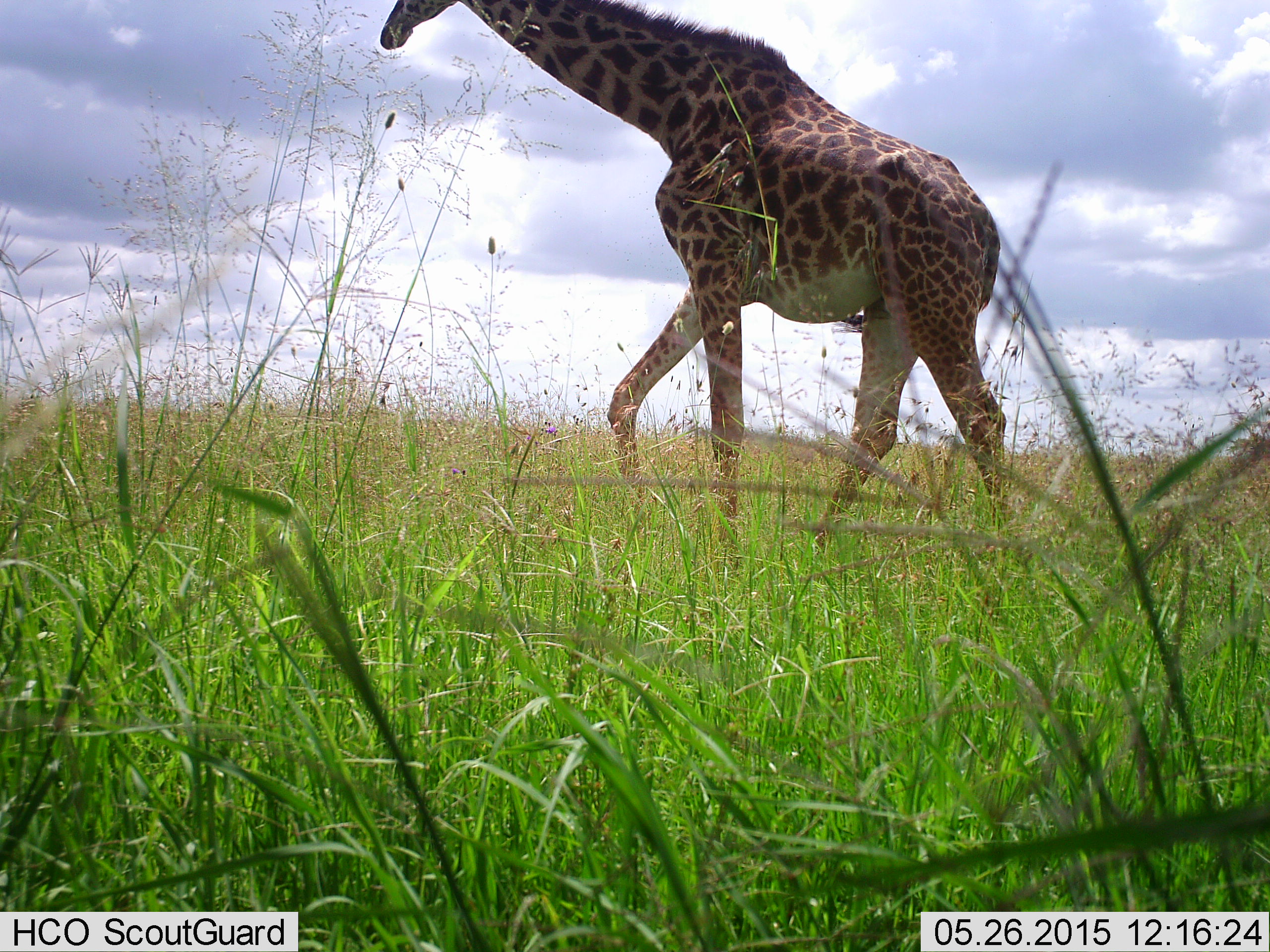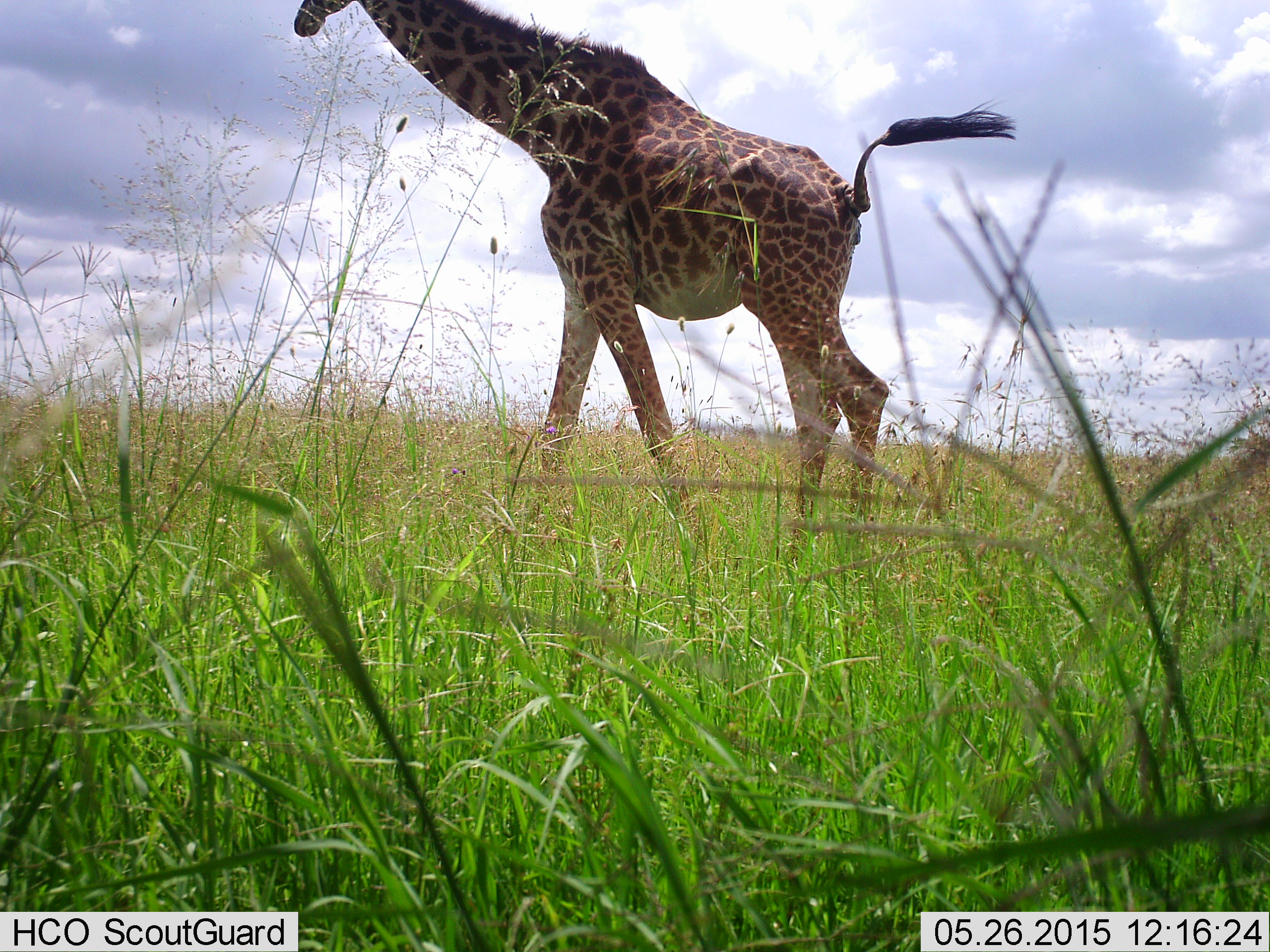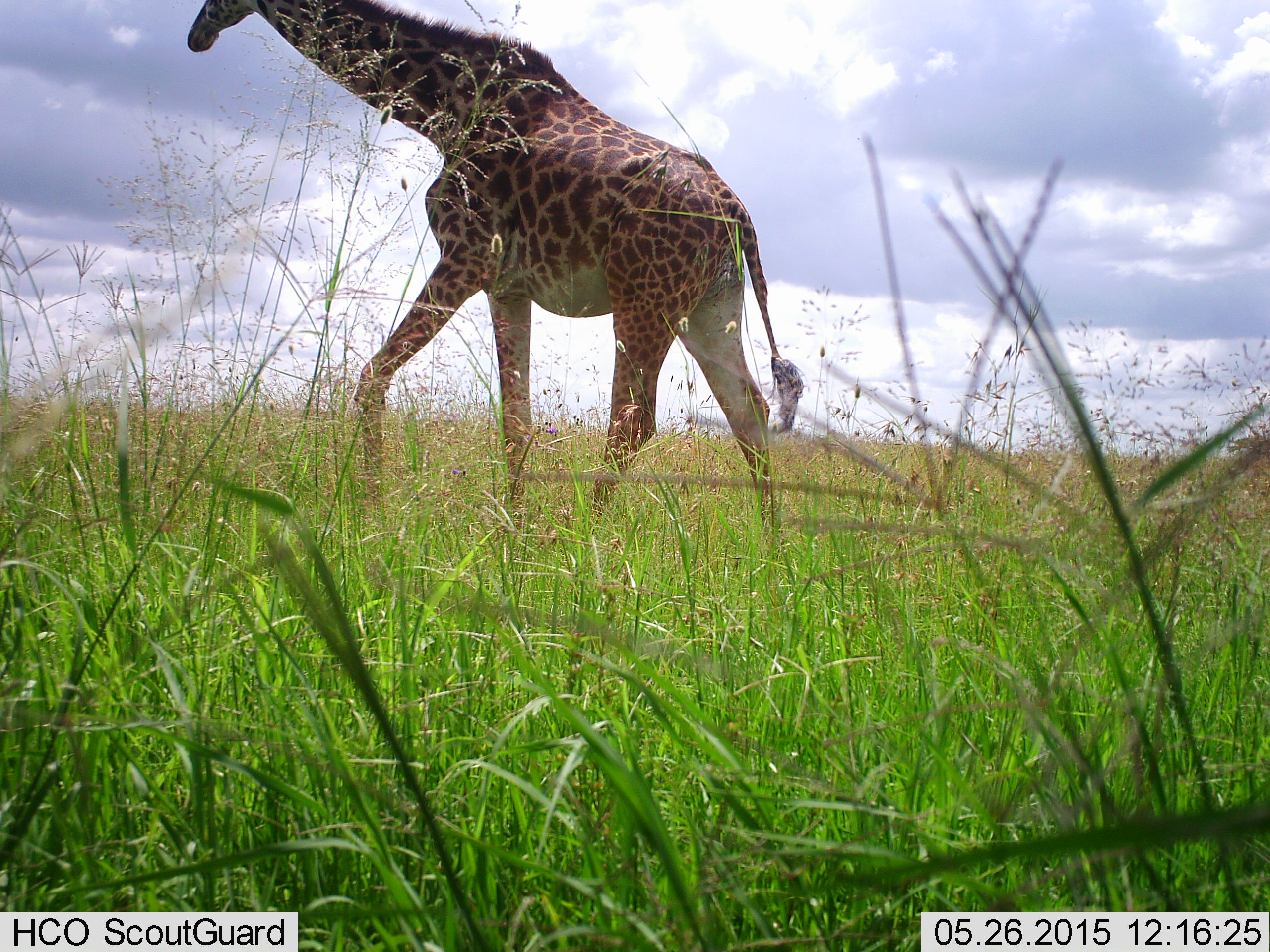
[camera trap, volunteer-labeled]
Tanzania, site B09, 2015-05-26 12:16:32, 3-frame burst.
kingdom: Animalia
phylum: Chordata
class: Mammalia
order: Artiodactyla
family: Giraffidae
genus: Giraffa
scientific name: Giraffa camelopardalis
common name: giraffe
Giraffe (Giraffa camelopardalis), count 1. Behavior (volunteer vote fractions): standing 10%, resting 0%, moving 90%, interacting 0%. Young present (vote fraction): 0%. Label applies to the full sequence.